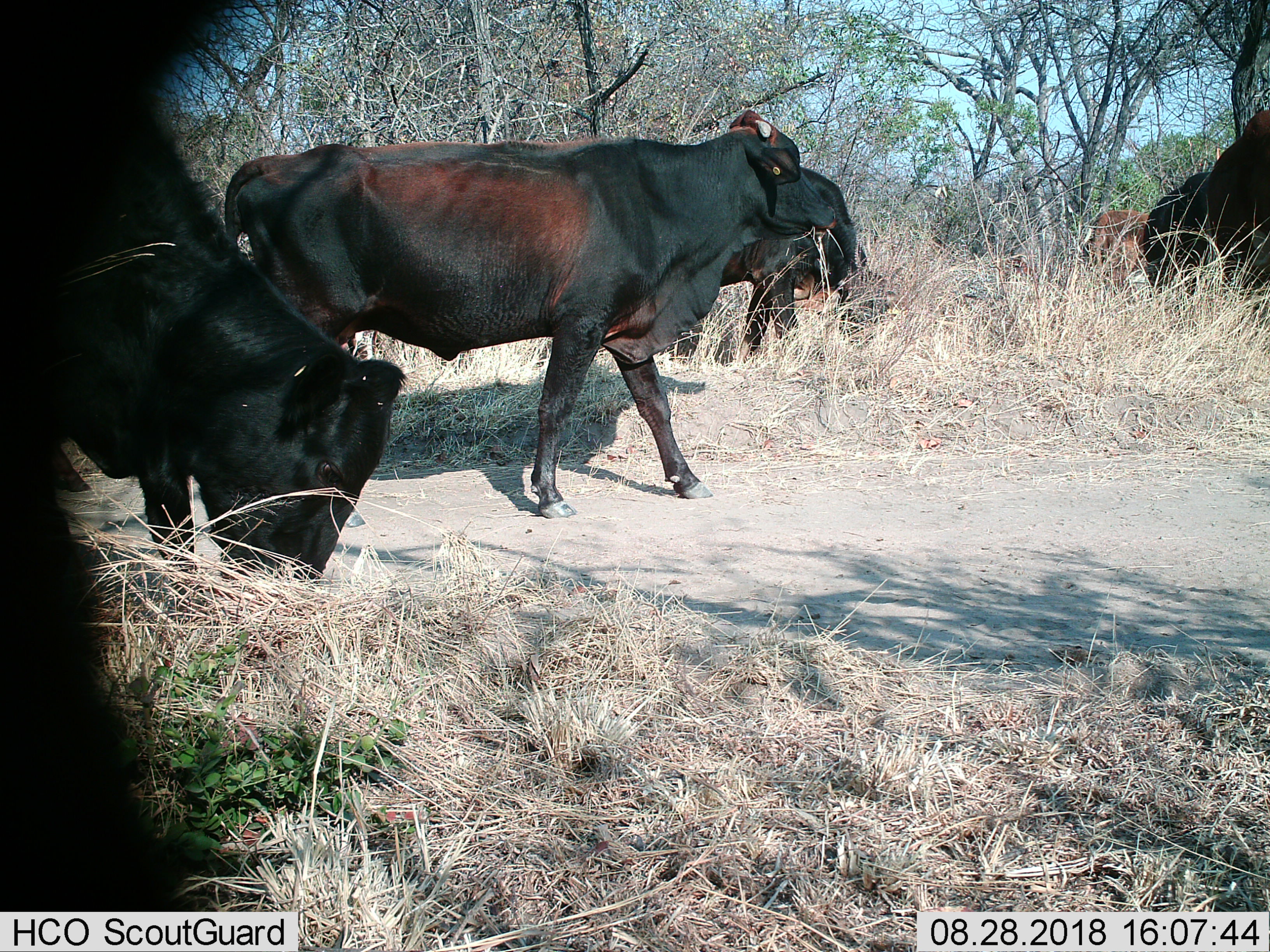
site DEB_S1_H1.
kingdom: Animalia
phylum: Chordata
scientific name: Vertebrata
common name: domestic animal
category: domesticanimal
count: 6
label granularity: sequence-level